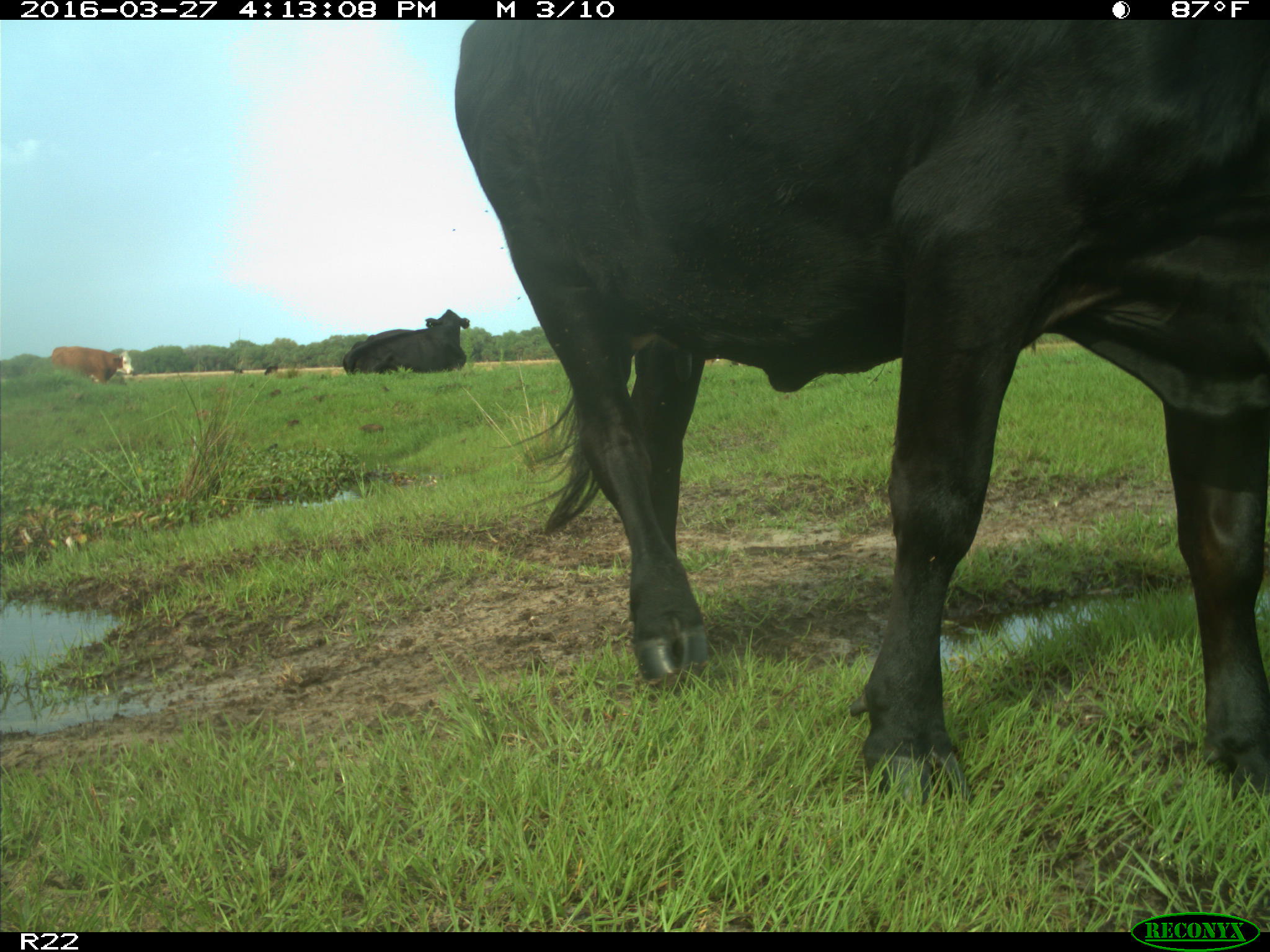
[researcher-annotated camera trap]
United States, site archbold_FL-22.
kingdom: Animalia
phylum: Chordata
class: Mammalia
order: Artiodactyla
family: Bovidae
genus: Bos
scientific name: Bos taurus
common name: domestic cow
Bos taurus (domestic cow).